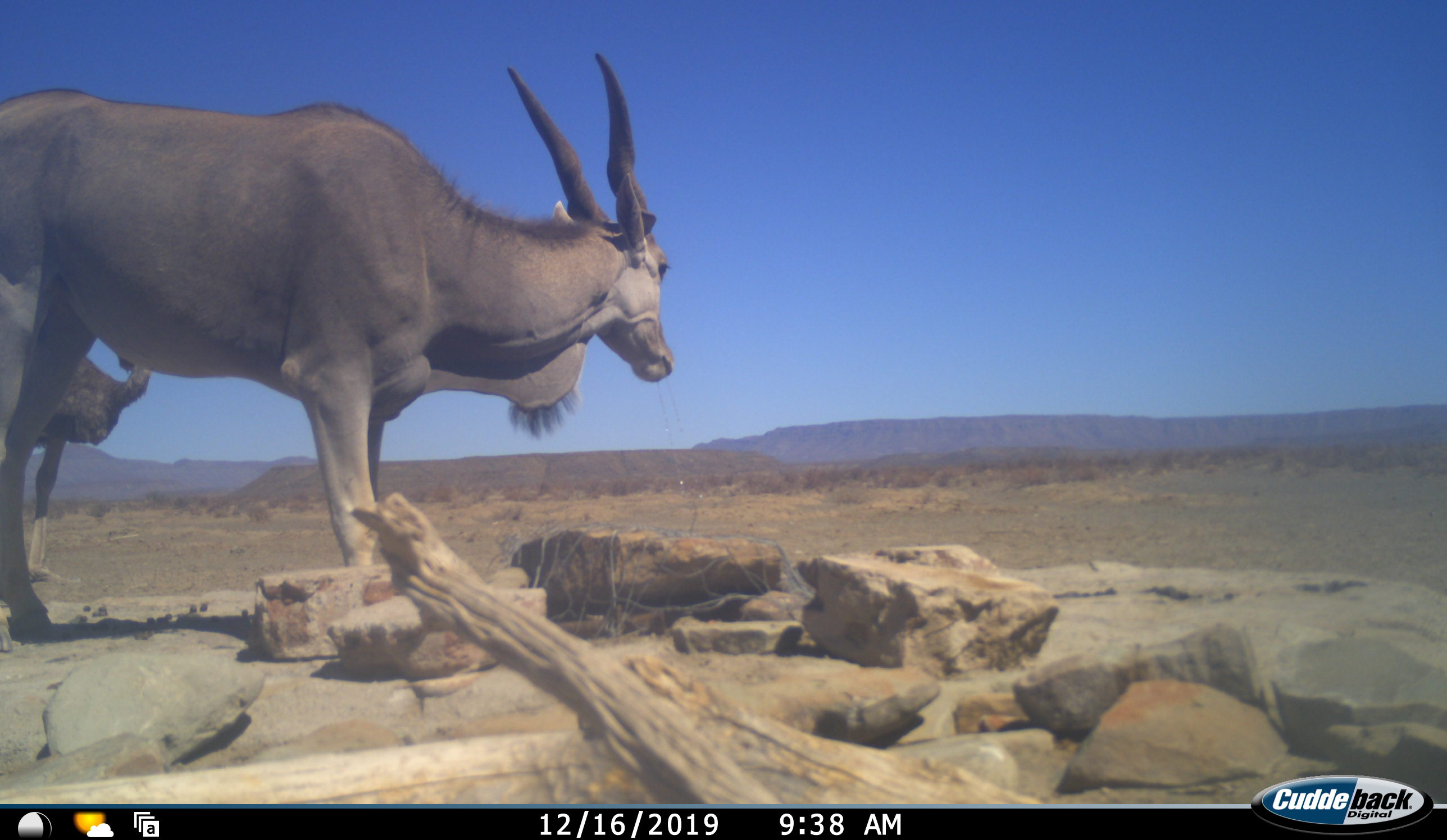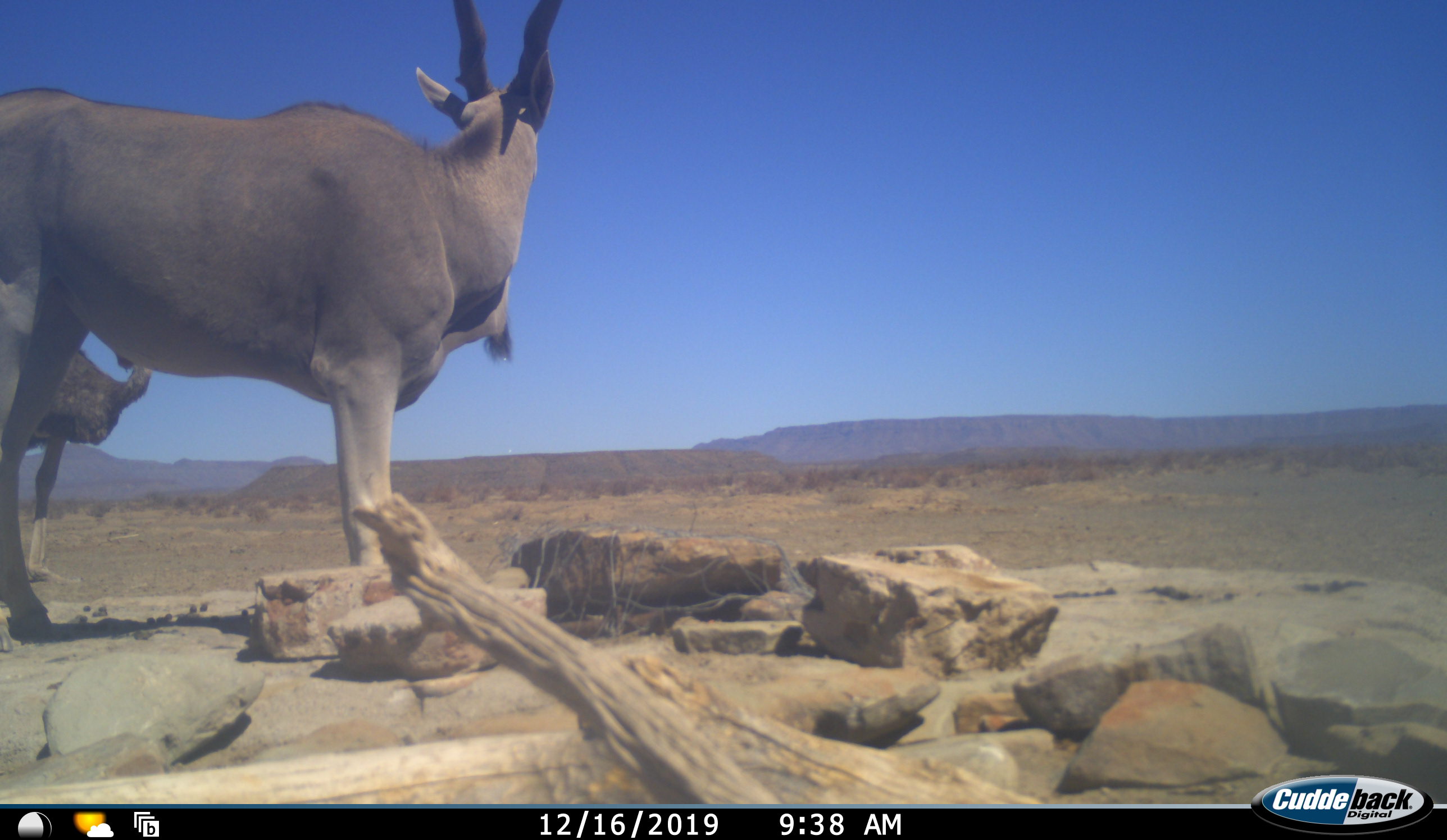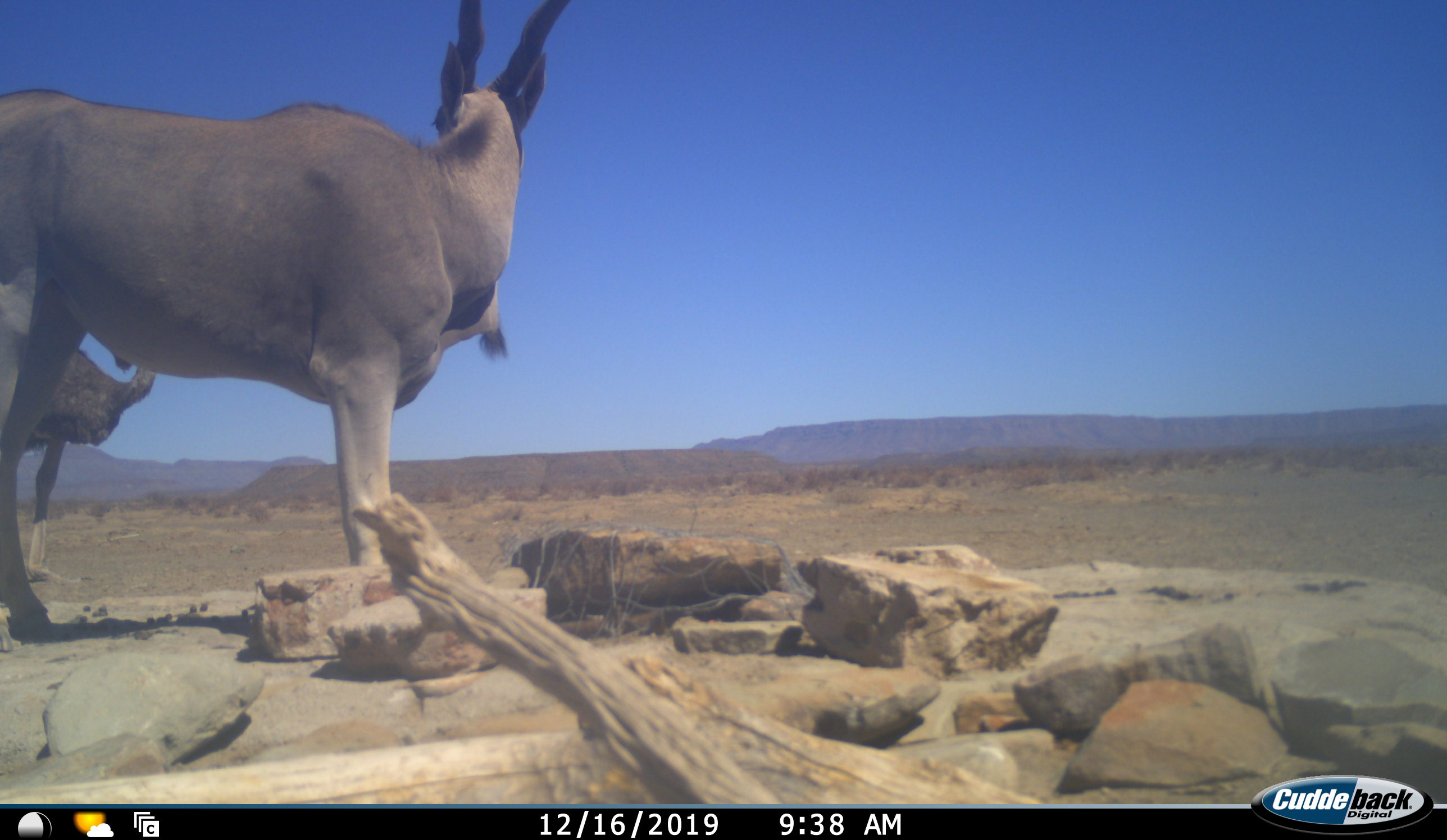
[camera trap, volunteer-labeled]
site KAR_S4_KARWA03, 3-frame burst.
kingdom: Animalia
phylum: Chordata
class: Mammalia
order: Artiodactyla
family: Bovidae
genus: Tragelaphus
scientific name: Tragelaphus oryx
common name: eland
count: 1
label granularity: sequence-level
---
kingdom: Animalia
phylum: Chordata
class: Aves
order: Struthioniformes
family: Struthionidae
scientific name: Struthionidae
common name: ostrich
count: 1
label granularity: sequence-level